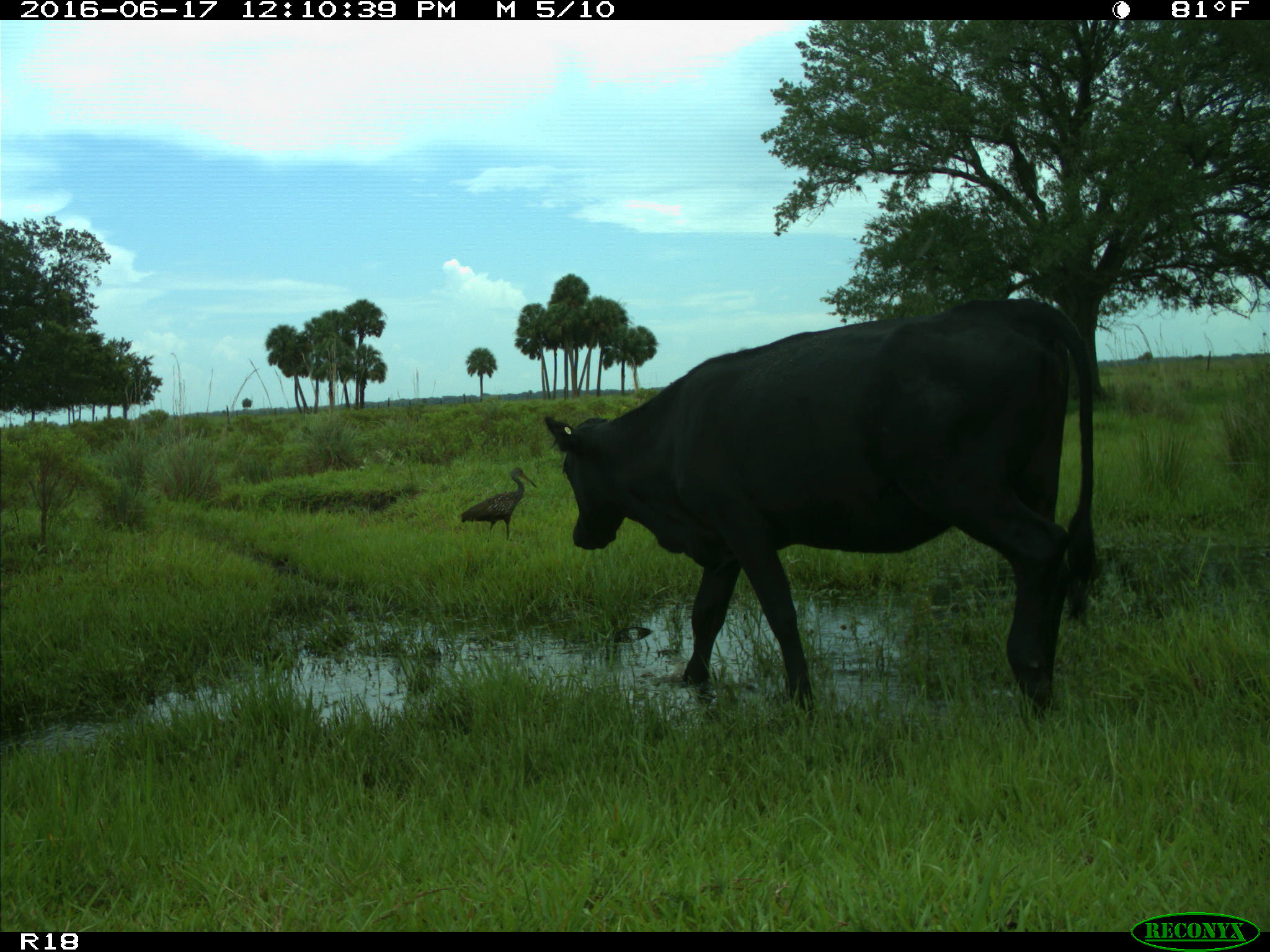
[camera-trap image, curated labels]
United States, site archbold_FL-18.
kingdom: Animalia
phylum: Chordata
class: Mammalia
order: Artiodactyla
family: Bovidae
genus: Bos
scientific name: Bos taurus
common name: domestic cow